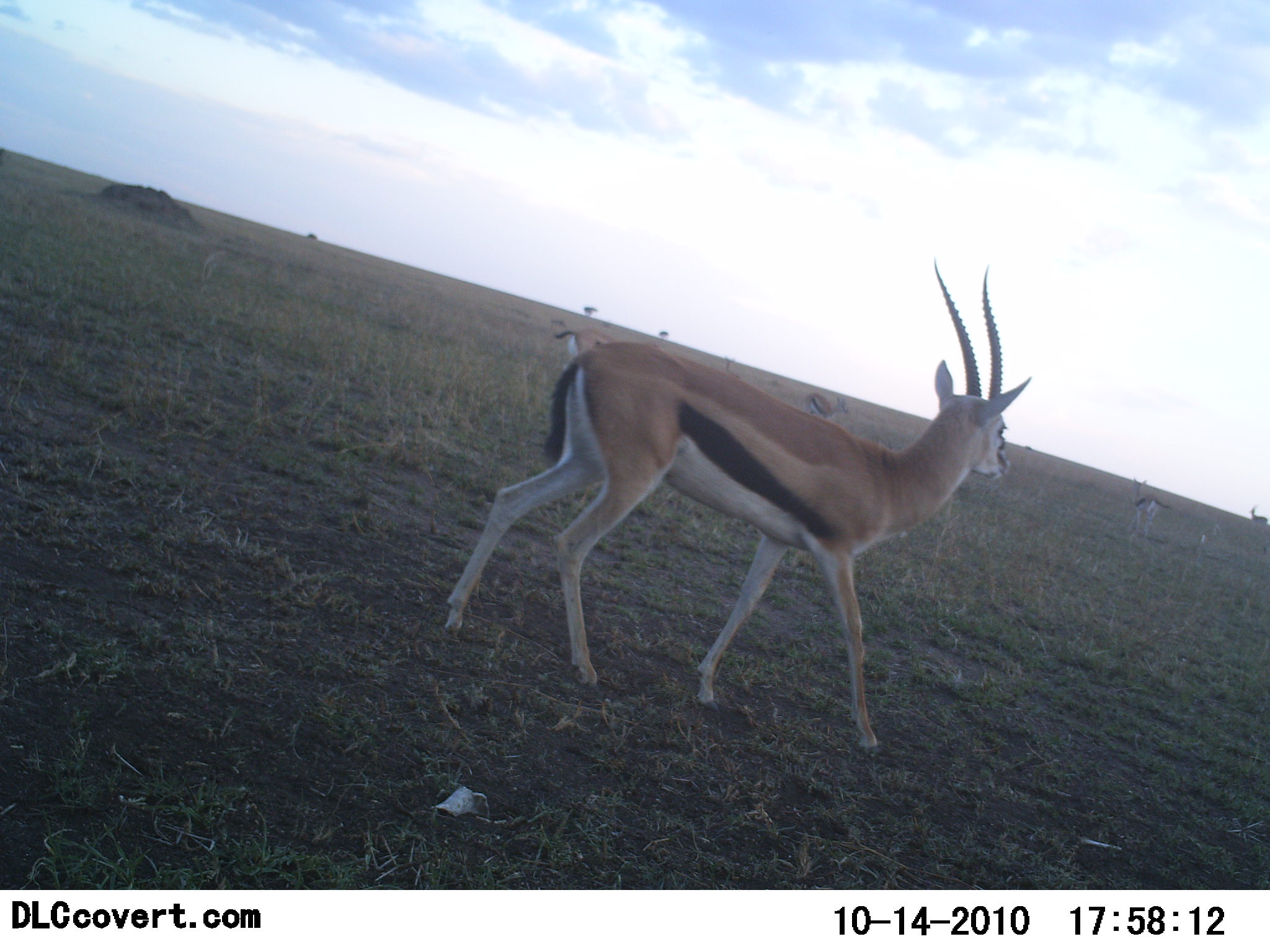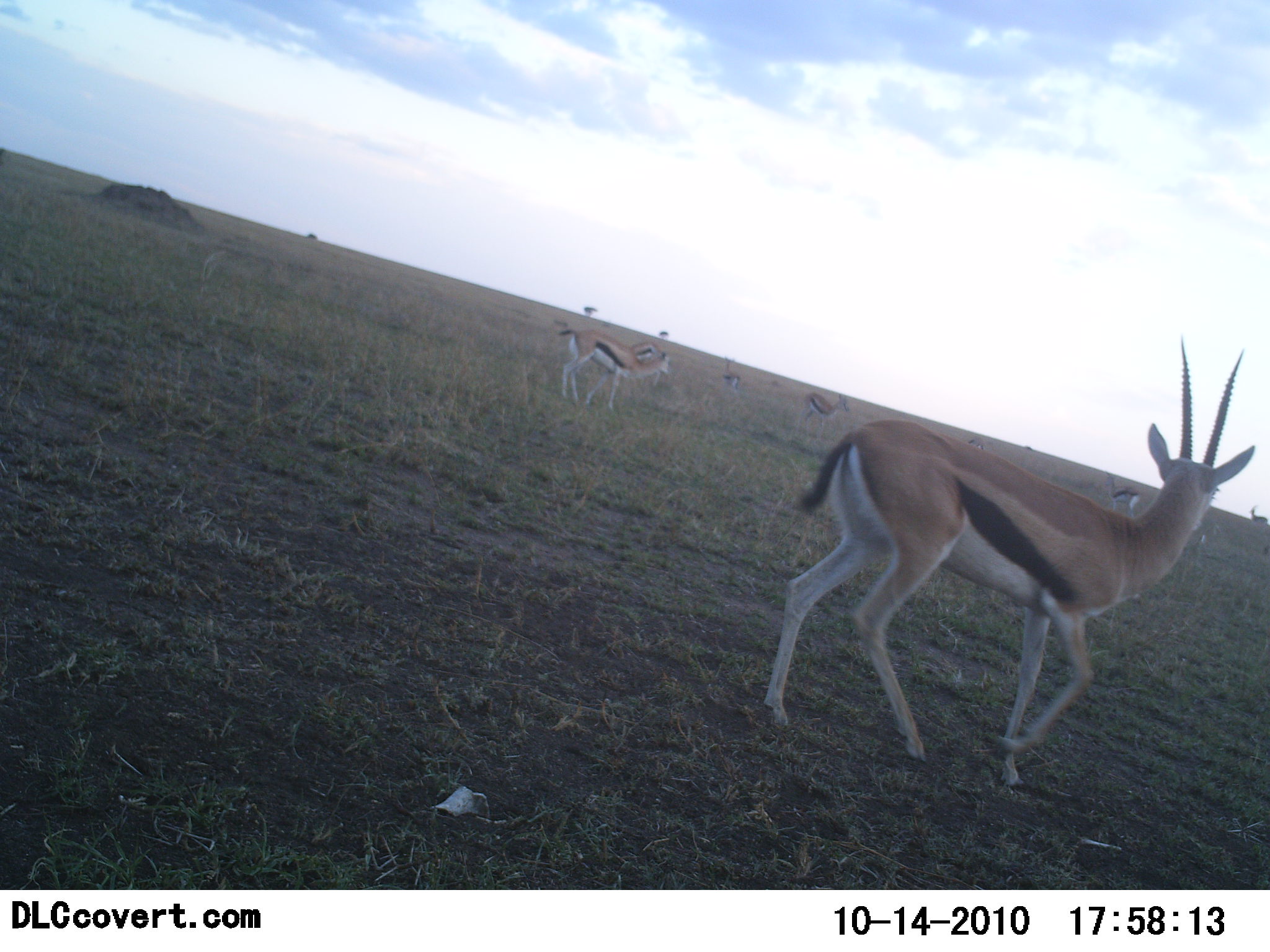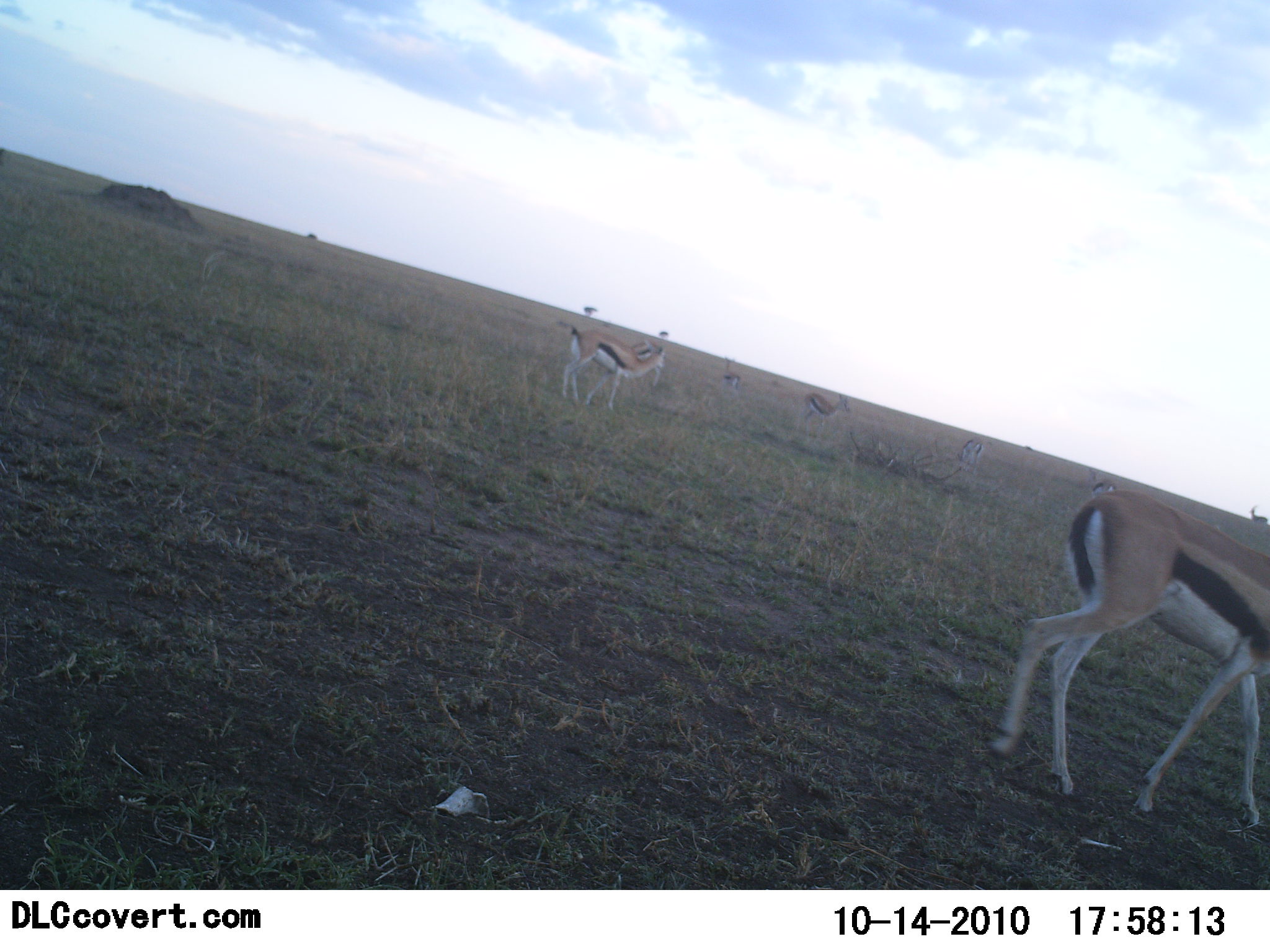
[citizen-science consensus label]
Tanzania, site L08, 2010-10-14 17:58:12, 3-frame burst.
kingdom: Animalia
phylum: Chordata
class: Mammalia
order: Artiodactyla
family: Bovidae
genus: Eudorcas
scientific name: Eudorcas thomsonii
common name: thomson's gazelle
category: gazellethomsons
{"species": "gazellethomsons (thomson's gazelle) (Eudorcas thomsonii)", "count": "6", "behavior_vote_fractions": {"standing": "60%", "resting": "0%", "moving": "80%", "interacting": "7%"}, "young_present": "0%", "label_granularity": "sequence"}